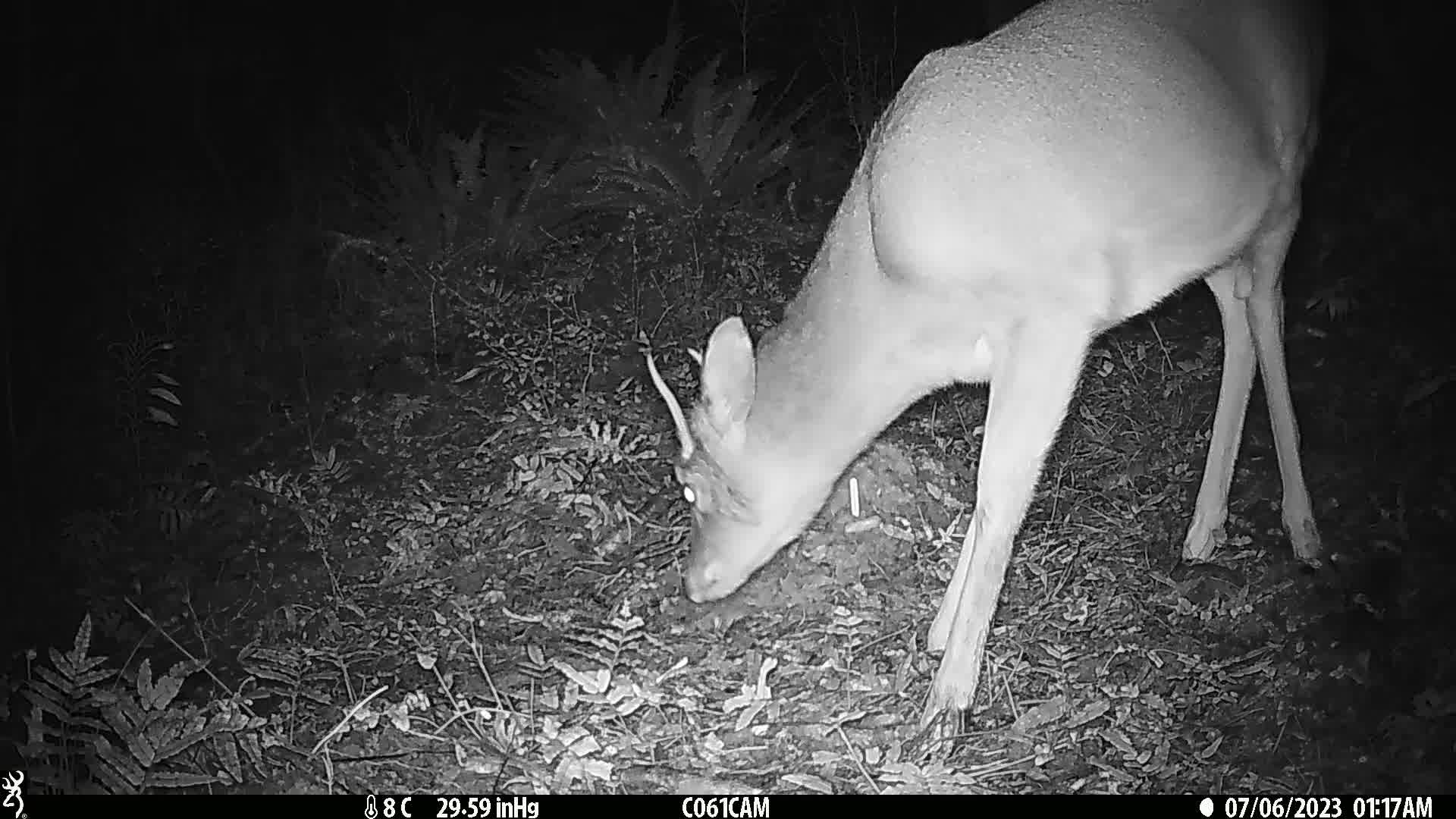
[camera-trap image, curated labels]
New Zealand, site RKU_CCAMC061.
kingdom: Animalia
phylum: Chordata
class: Mammalia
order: Artiodactyla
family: Cervidae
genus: Odocoileus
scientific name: Odocoileus virginianus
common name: white-tailed deer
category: white tailed deer